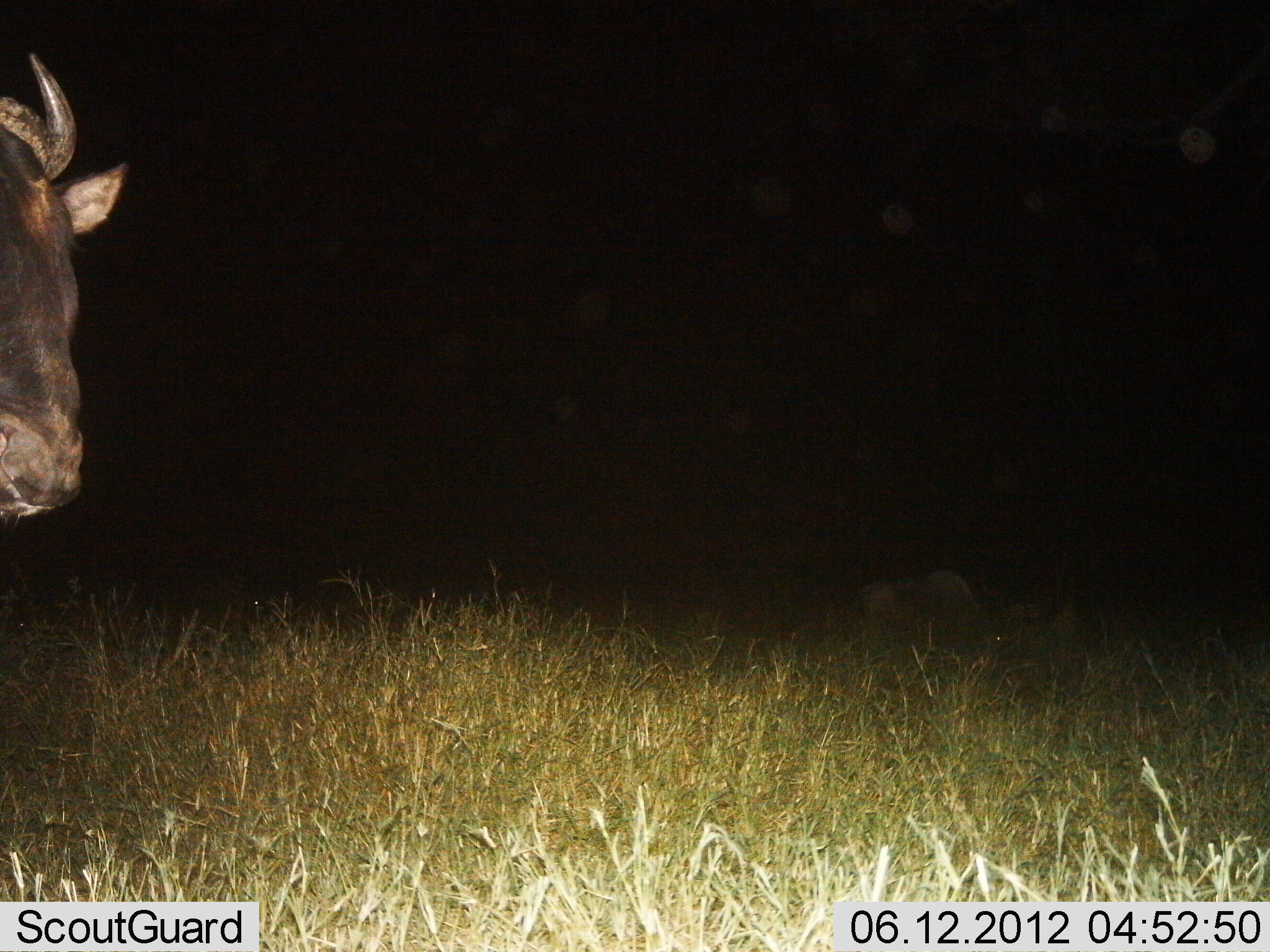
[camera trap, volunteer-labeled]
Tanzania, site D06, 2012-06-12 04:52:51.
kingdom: Animalia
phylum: Chordata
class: Mammalia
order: Artiodactyla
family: Bovidae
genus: Connochaetes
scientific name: Connochaetes taurinus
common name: blue wildebeest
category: wildebeest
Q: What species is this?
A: Wildebeest (blue wildebeest) (Connochaetes taurinus).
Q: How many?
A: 1.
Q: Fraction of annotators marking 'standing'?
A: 90%.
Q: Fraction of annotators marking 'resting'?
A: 0%.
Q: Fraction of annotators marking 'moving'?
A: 10%.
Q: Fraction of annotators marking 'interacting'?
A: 0%.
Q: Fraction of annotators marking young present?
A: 0%.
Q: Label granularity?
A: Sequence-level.